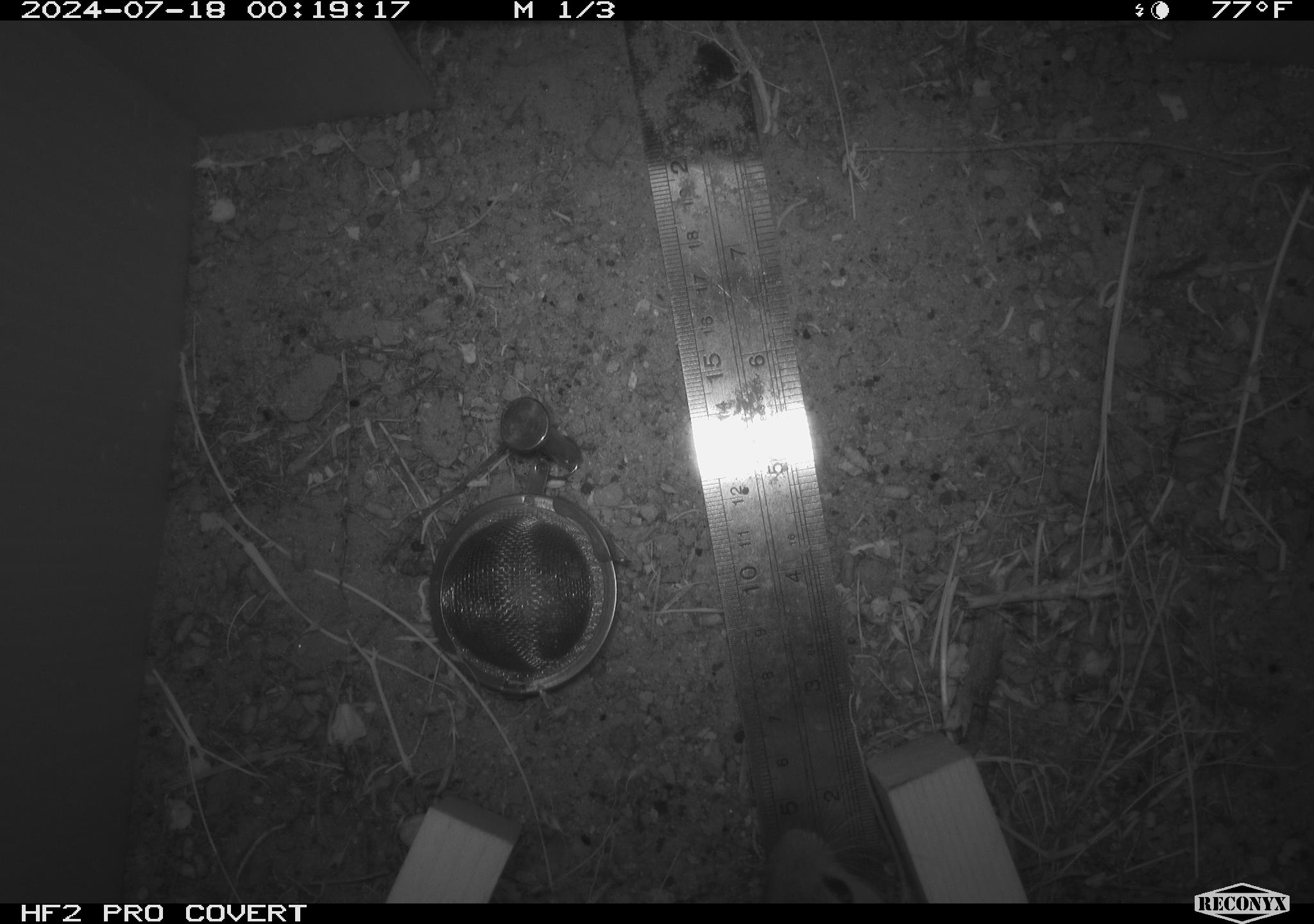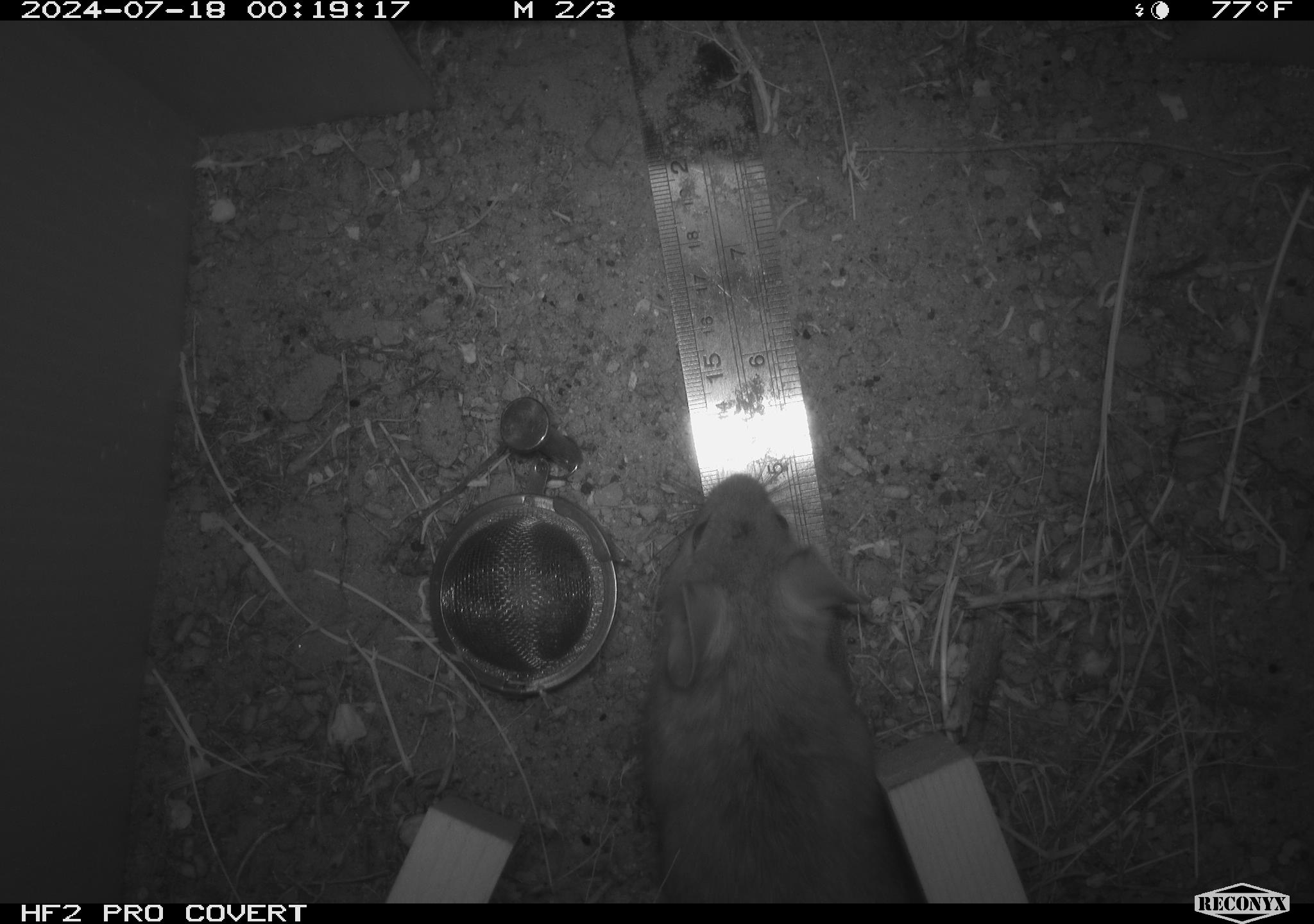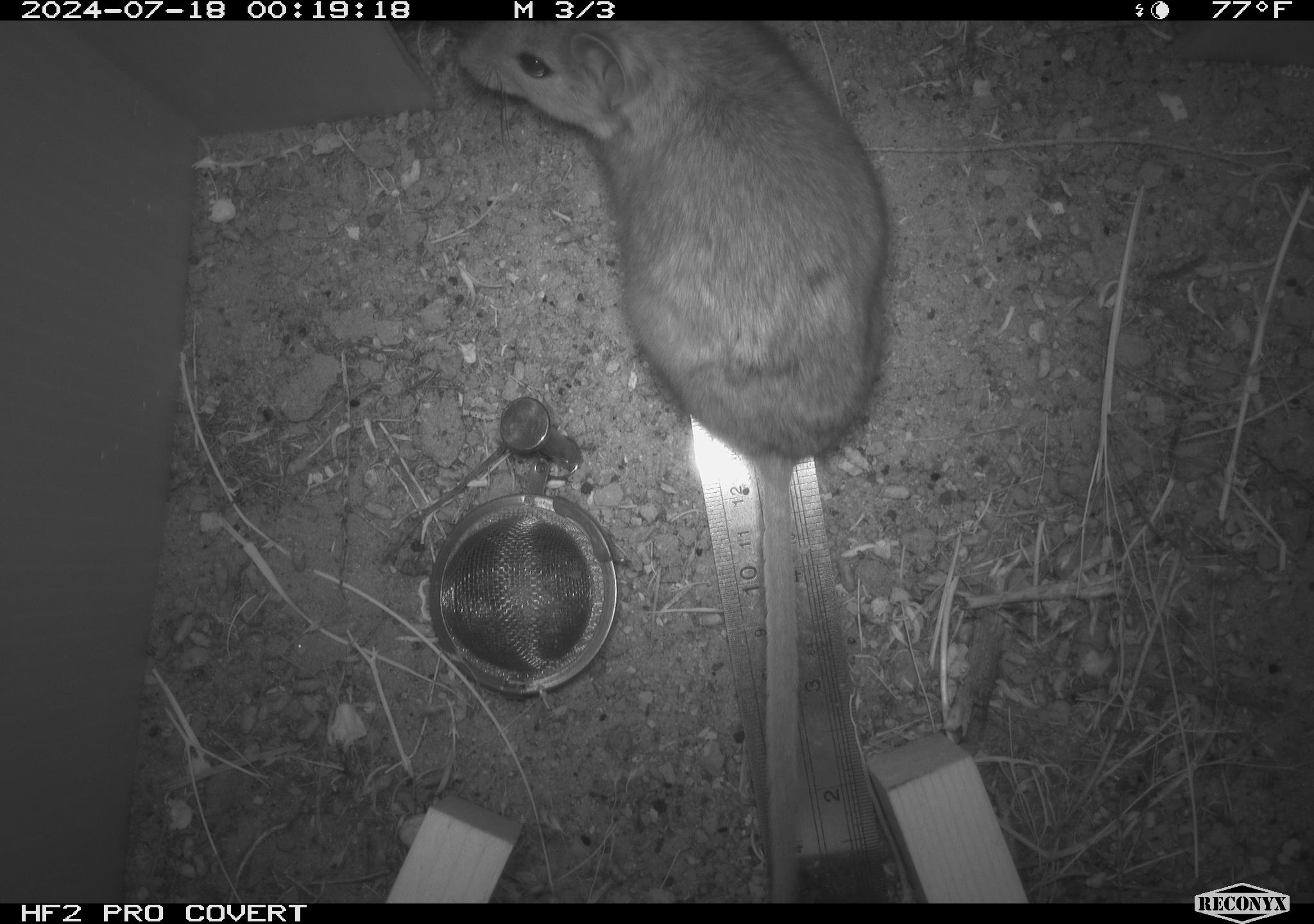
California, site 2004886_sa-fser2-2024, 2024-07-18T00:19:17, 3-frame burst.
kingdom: Animalia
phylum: Chordata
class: Mammalia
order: Rodentia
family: Cricetidae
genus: Neotoma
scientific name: Neotoma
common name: pack rat or woodrat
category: neotoma species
Neotoma species (pack rat or woodrat) (Neotoma).